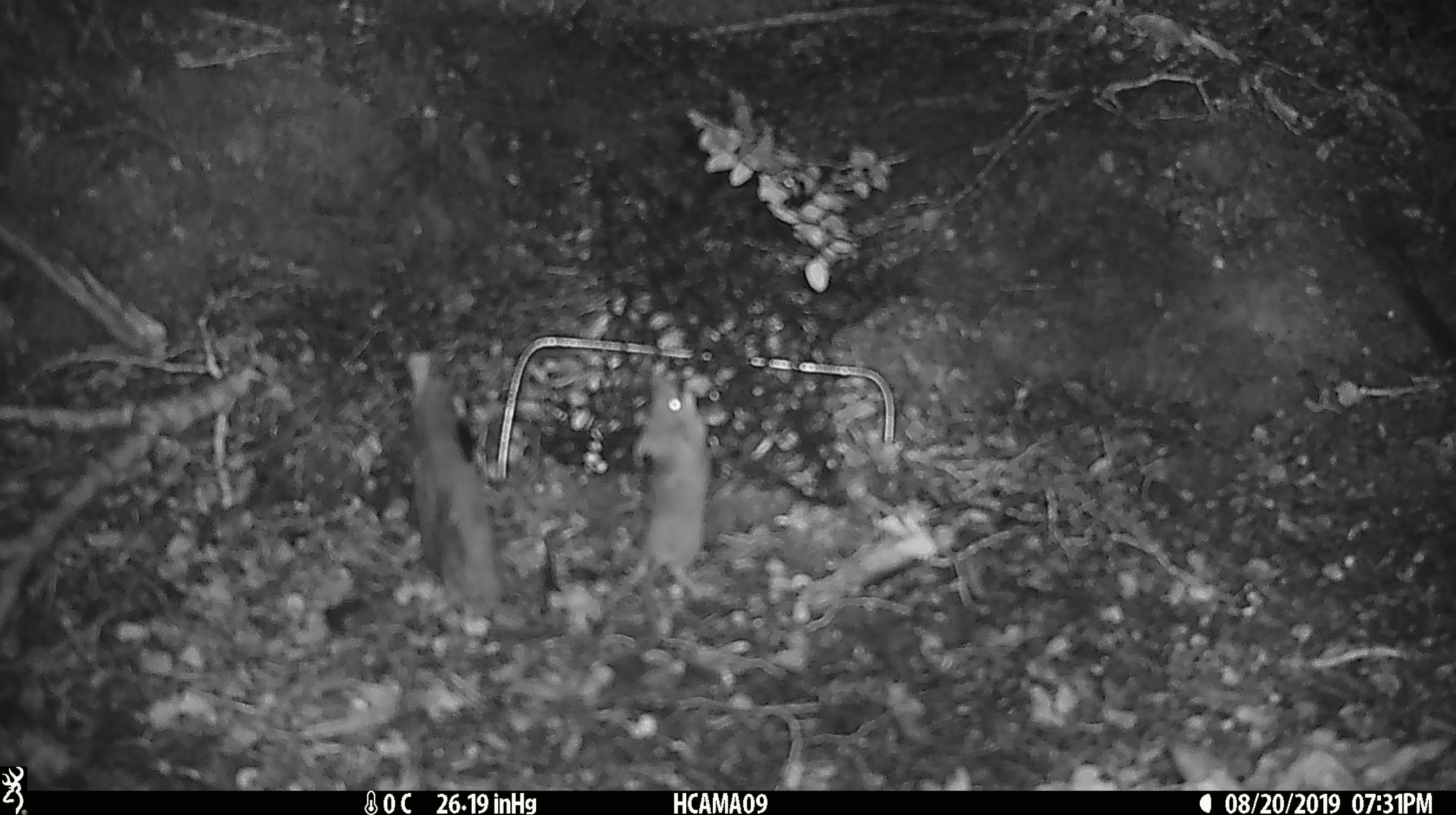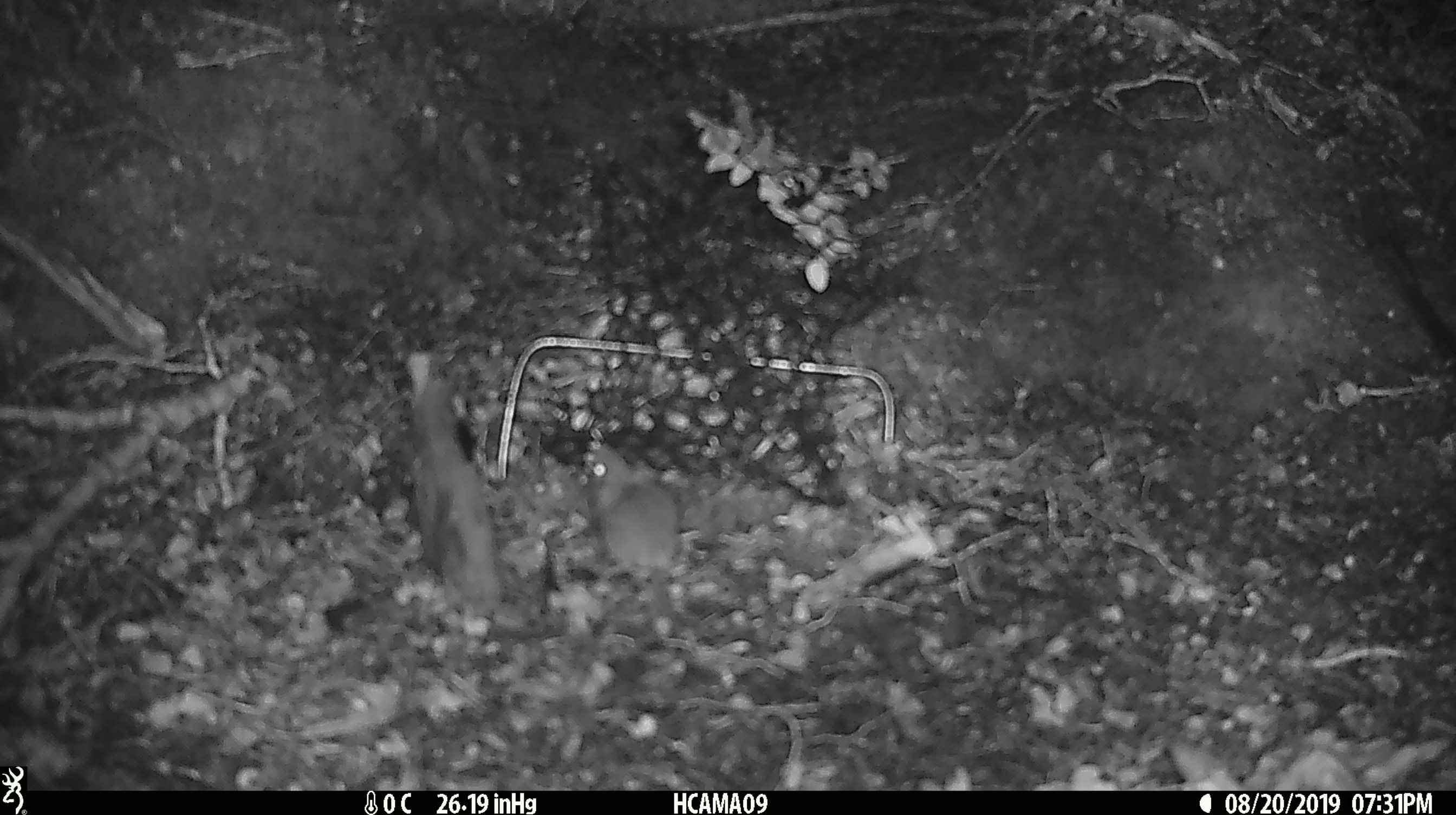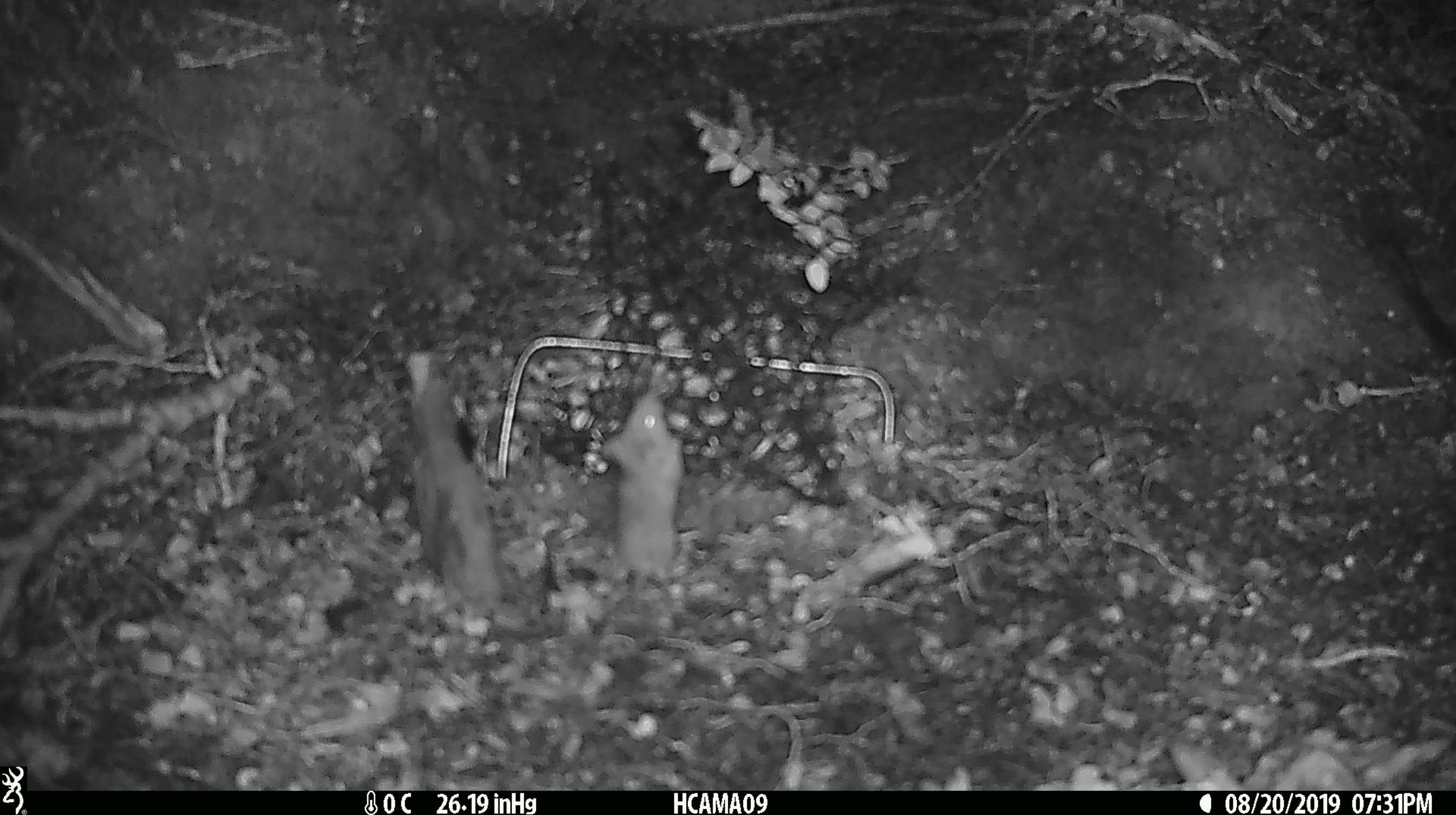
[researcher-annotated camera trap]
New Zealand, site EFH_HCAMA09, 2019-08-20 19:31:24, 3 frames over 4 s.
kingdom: Animalia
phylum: Chordata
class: Mammalia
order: Rodentia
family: Muridae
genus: Mus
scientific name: Mus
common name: mouse